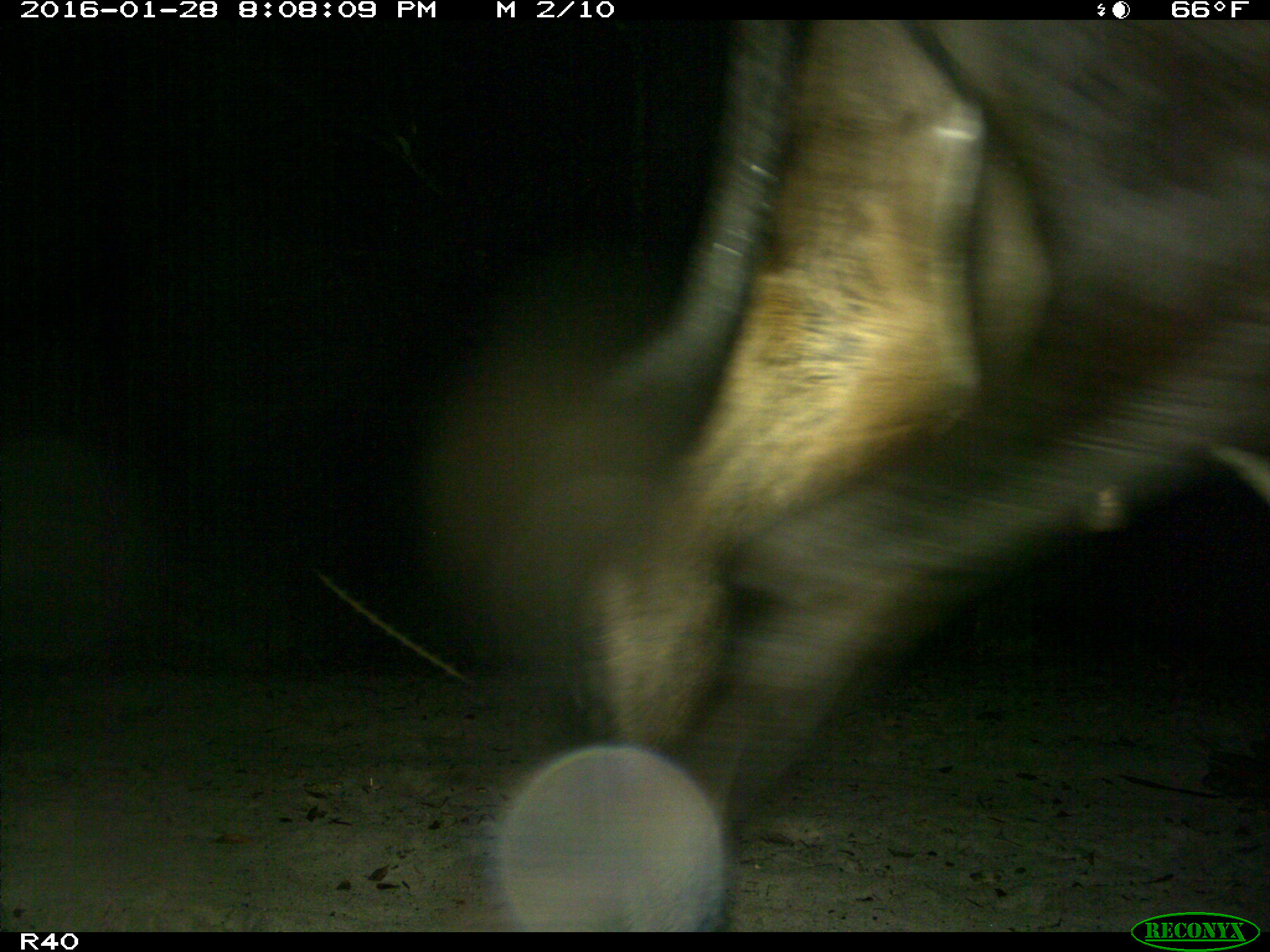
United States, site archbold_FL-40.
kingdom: Animalia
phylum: Chordata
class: Mammalia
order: Artiodactyla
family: Bovidae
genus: Bos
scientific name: Bos taurus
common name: domestic cow